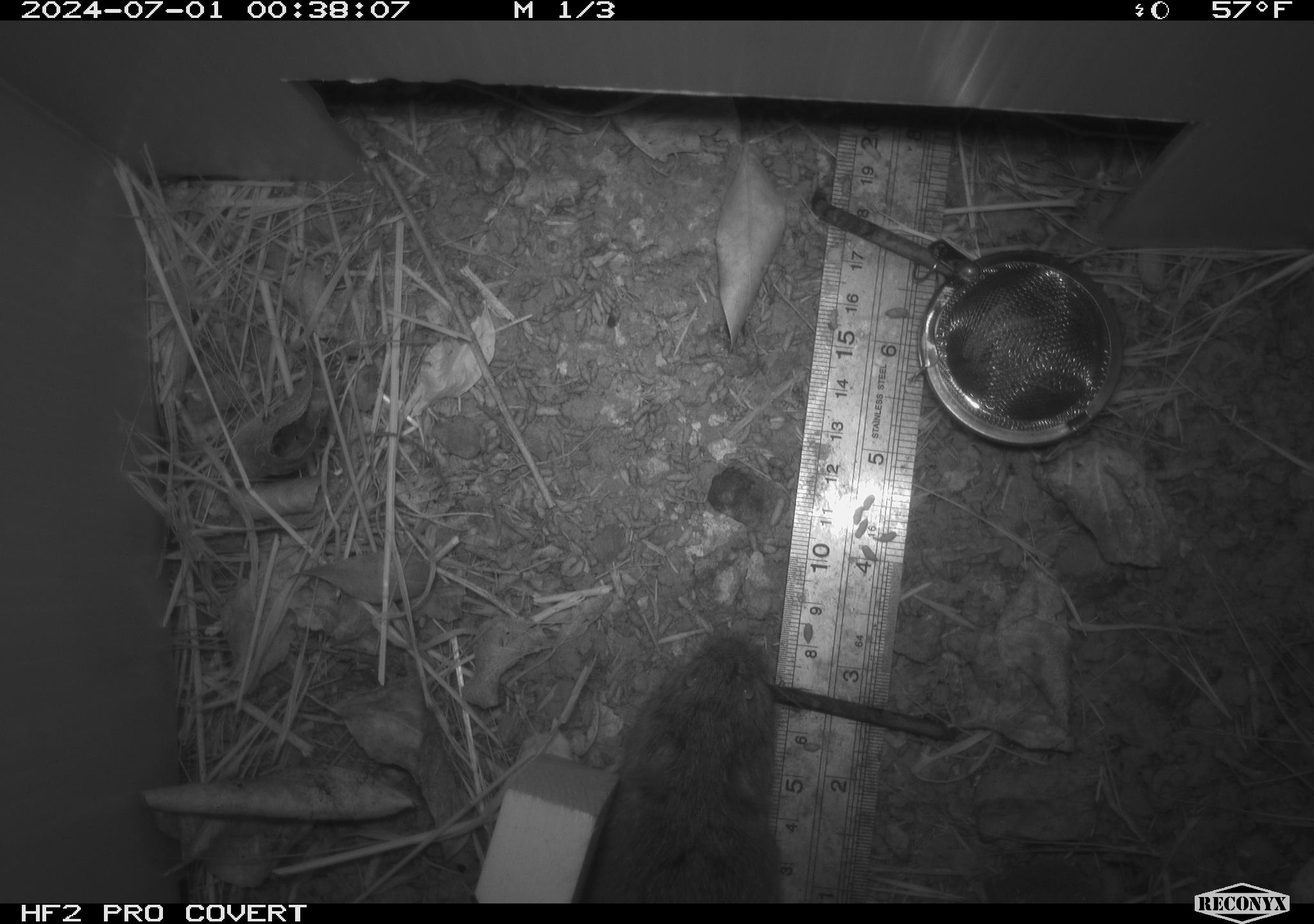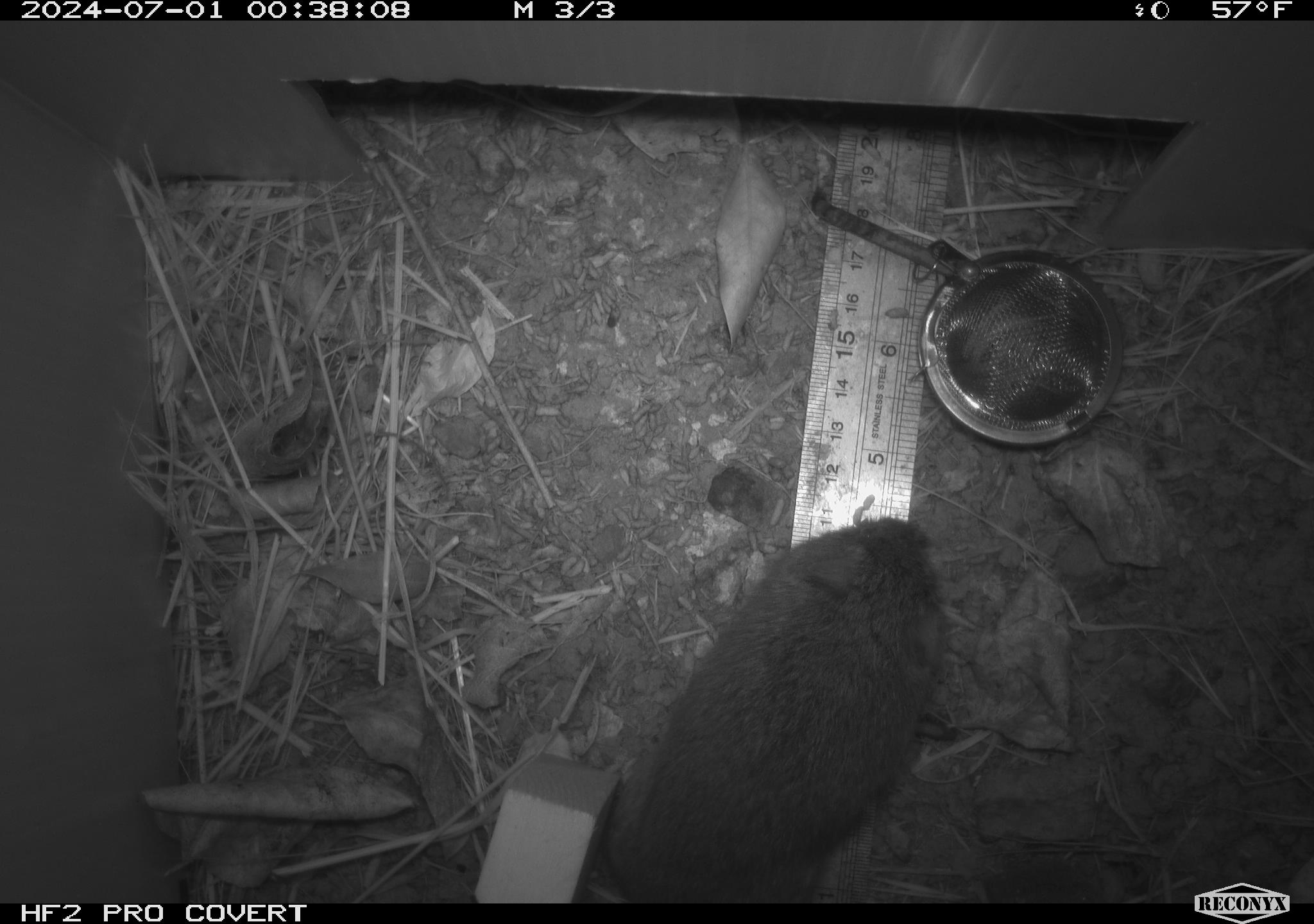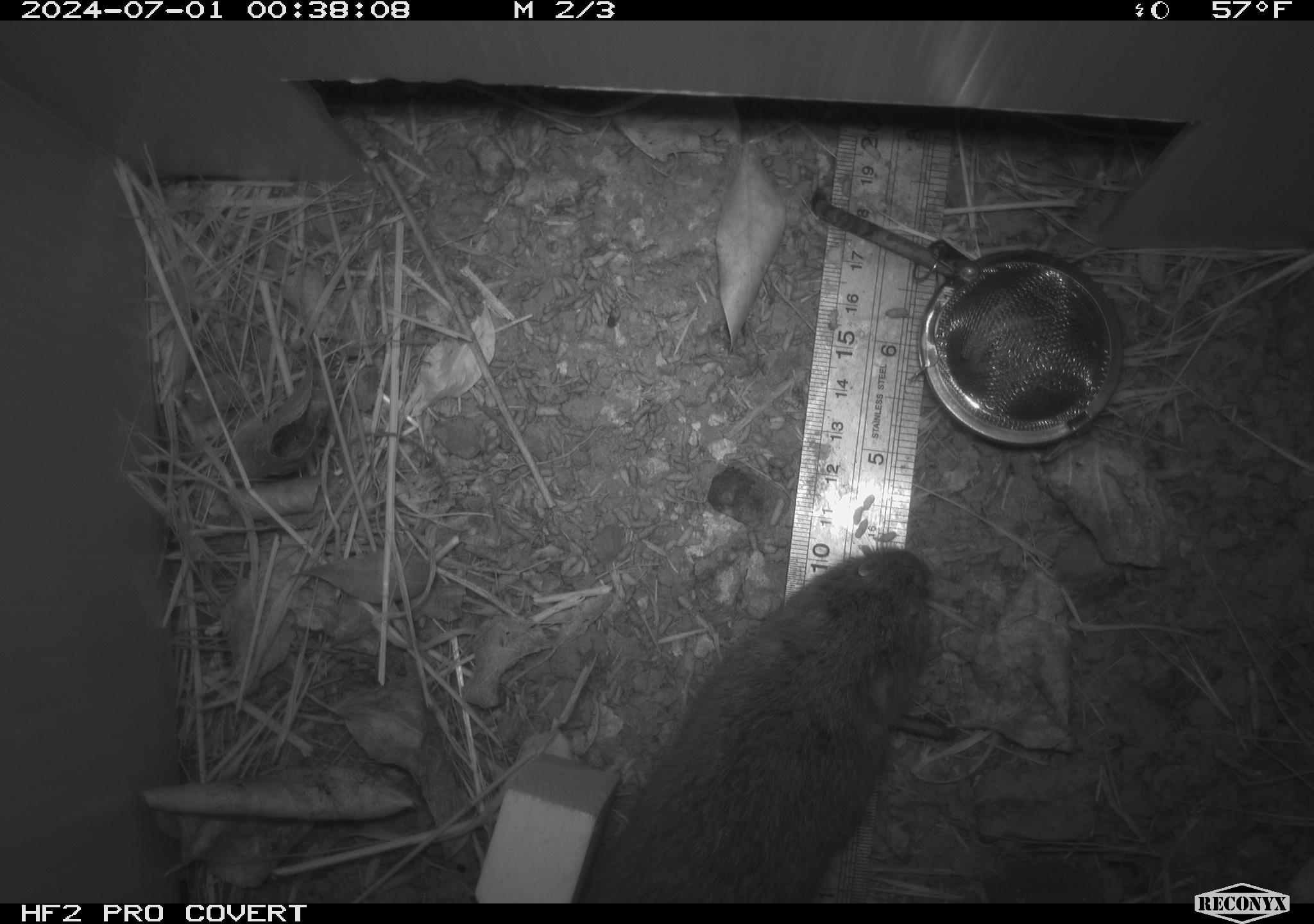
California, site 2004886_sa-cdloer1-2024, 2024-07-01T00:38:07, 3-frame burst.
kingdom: Animalia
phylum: Chordata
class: Mammalia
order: Rodentia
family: Cricetidae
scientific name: Arvicolinae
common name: voles, lemmings, and muskrats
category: arvicolinae subfamily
Arvicolinae subfamily (voles, lemmings, and muskrats) (Arvicolinae).